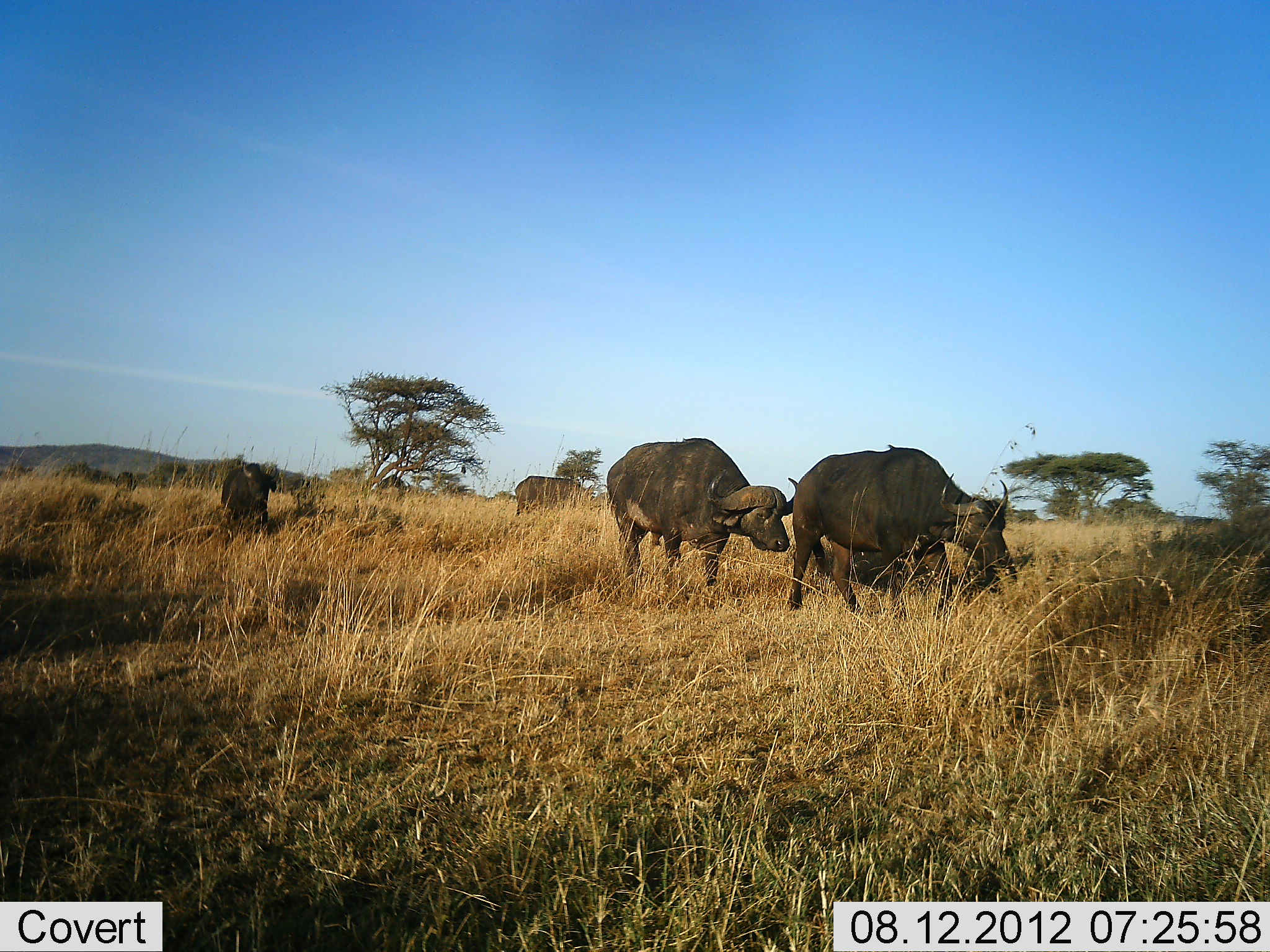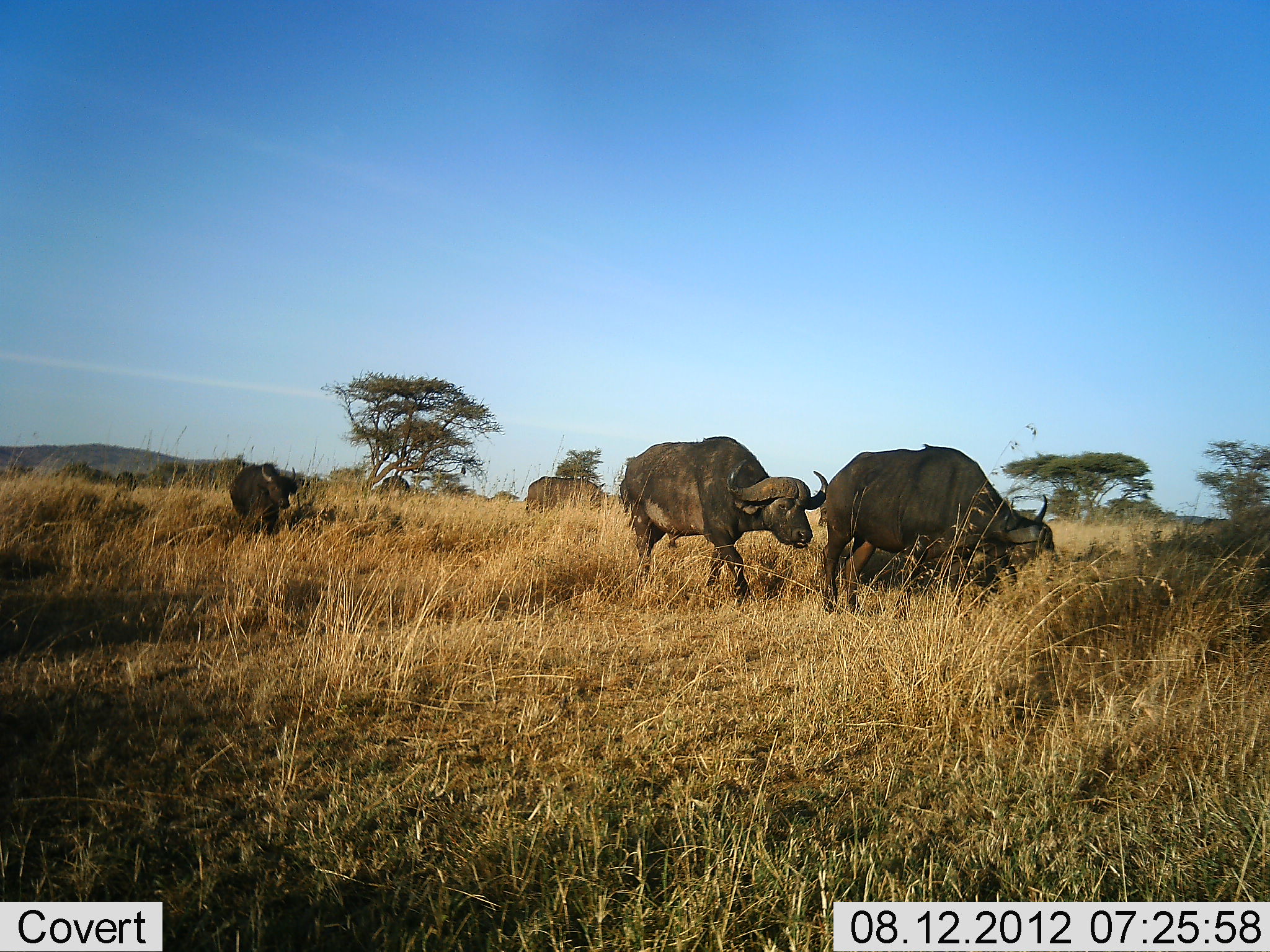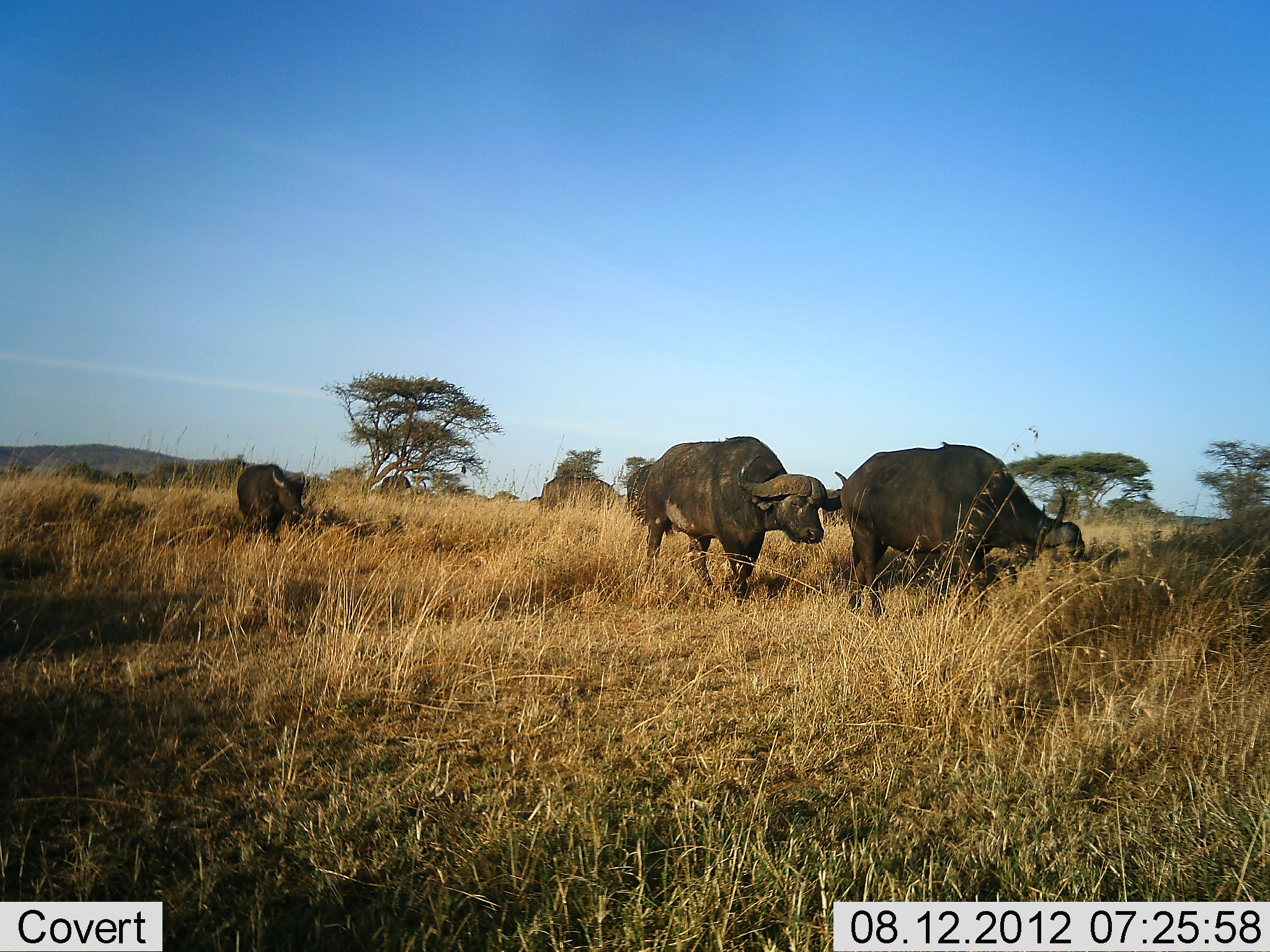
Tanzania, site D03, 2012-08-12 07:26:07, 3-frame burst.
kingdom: Animalia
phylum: Chordata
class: Mammalia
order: Artiodactyla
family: Bovidae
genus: Syncerus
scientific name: Syncerus caffer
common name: cape buffalo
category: buffalo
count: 5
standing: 0%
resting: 0%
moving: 100%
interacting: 0%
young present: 0%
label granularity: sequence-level